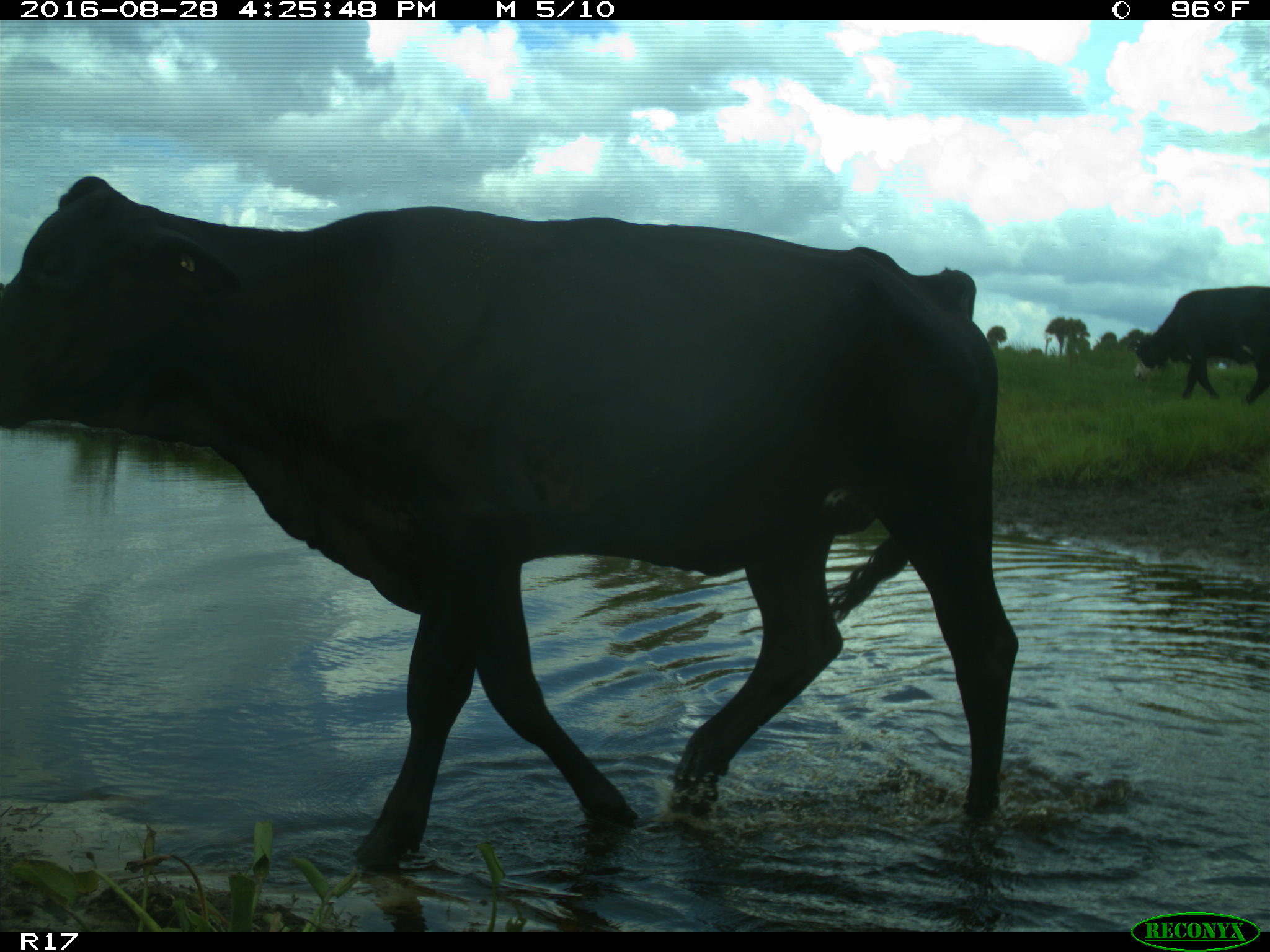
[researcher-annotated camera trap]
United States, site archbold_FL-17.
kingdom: Animalia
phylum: Chordata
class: Mammalia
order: Artiodactyla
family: Bovidae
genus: Bos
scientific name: Bos taurus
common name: domestic cow